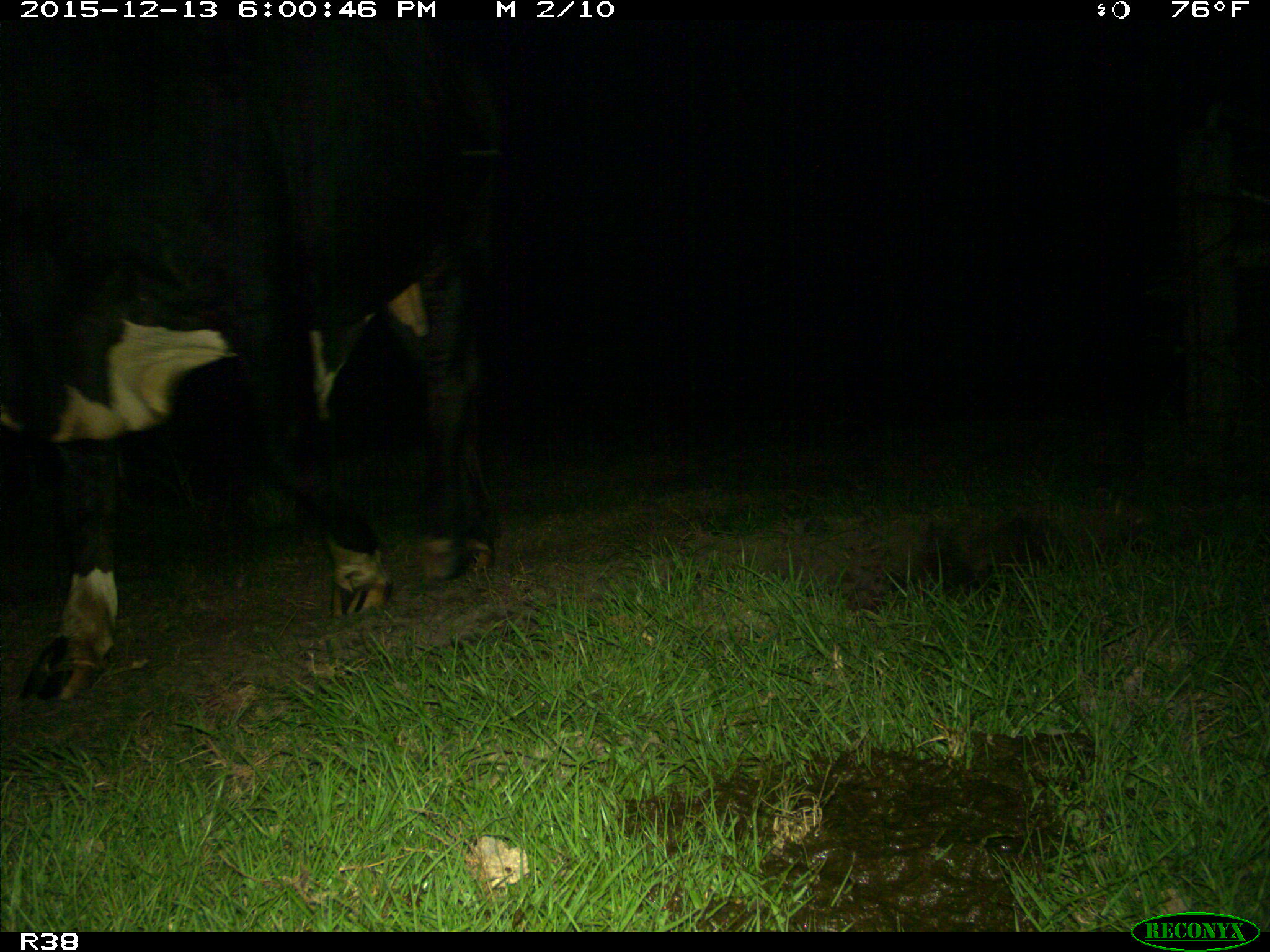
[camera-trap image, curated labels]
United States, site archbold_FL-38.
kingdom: Animalia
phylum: Chordata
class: Mammalia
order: Artiodactyla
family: Bovidae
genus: Bos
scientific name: Bos taurus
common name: domestic cow